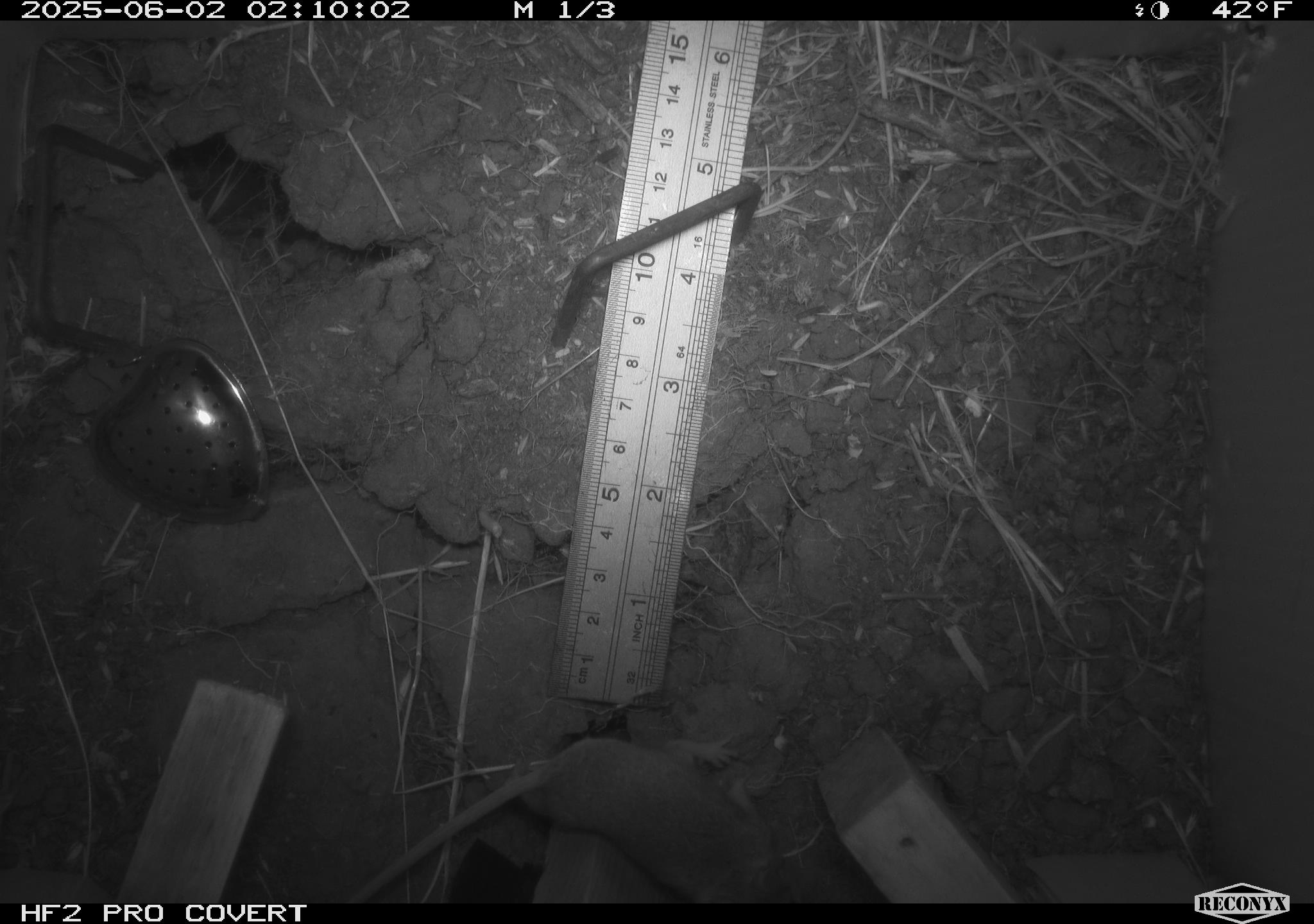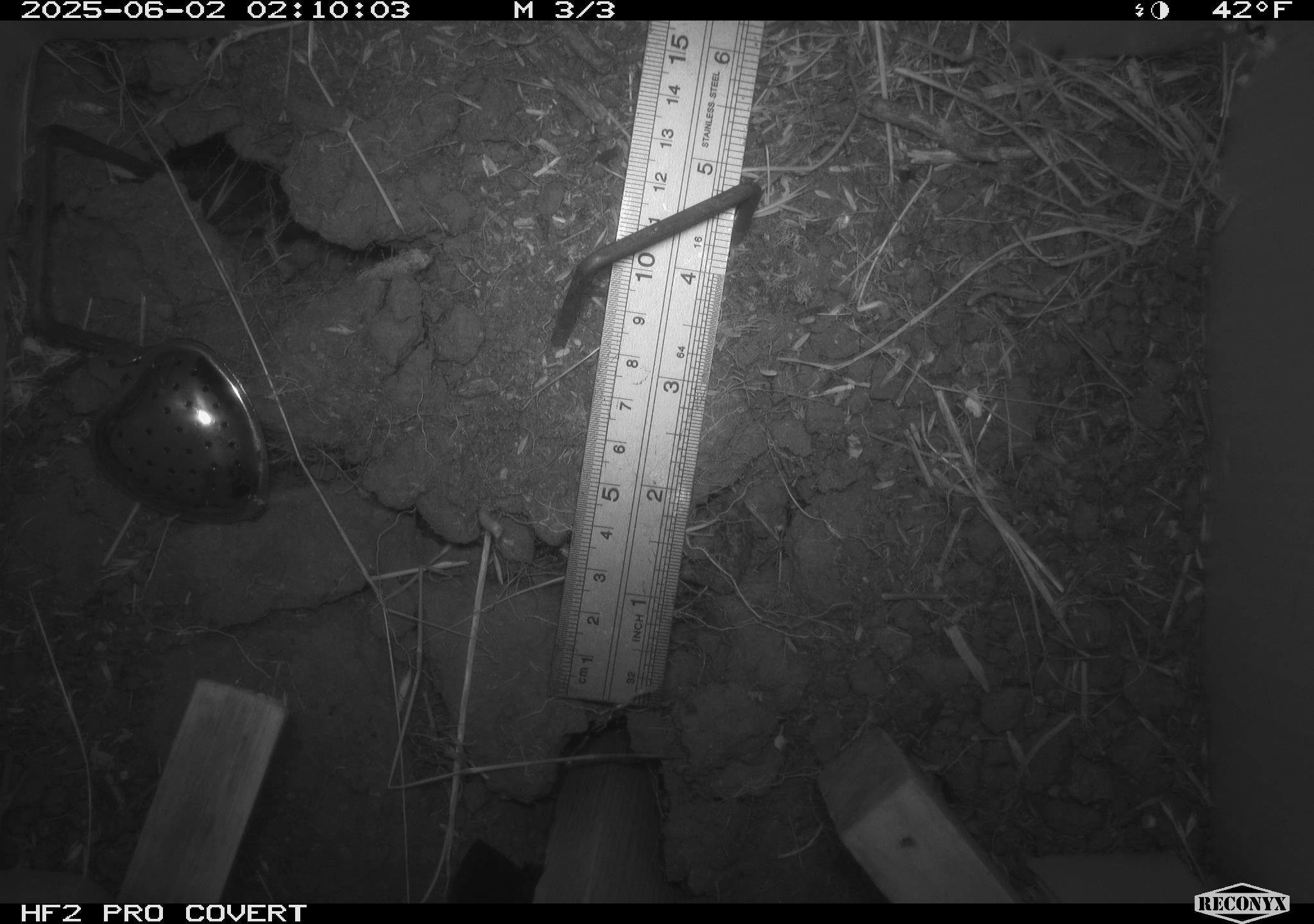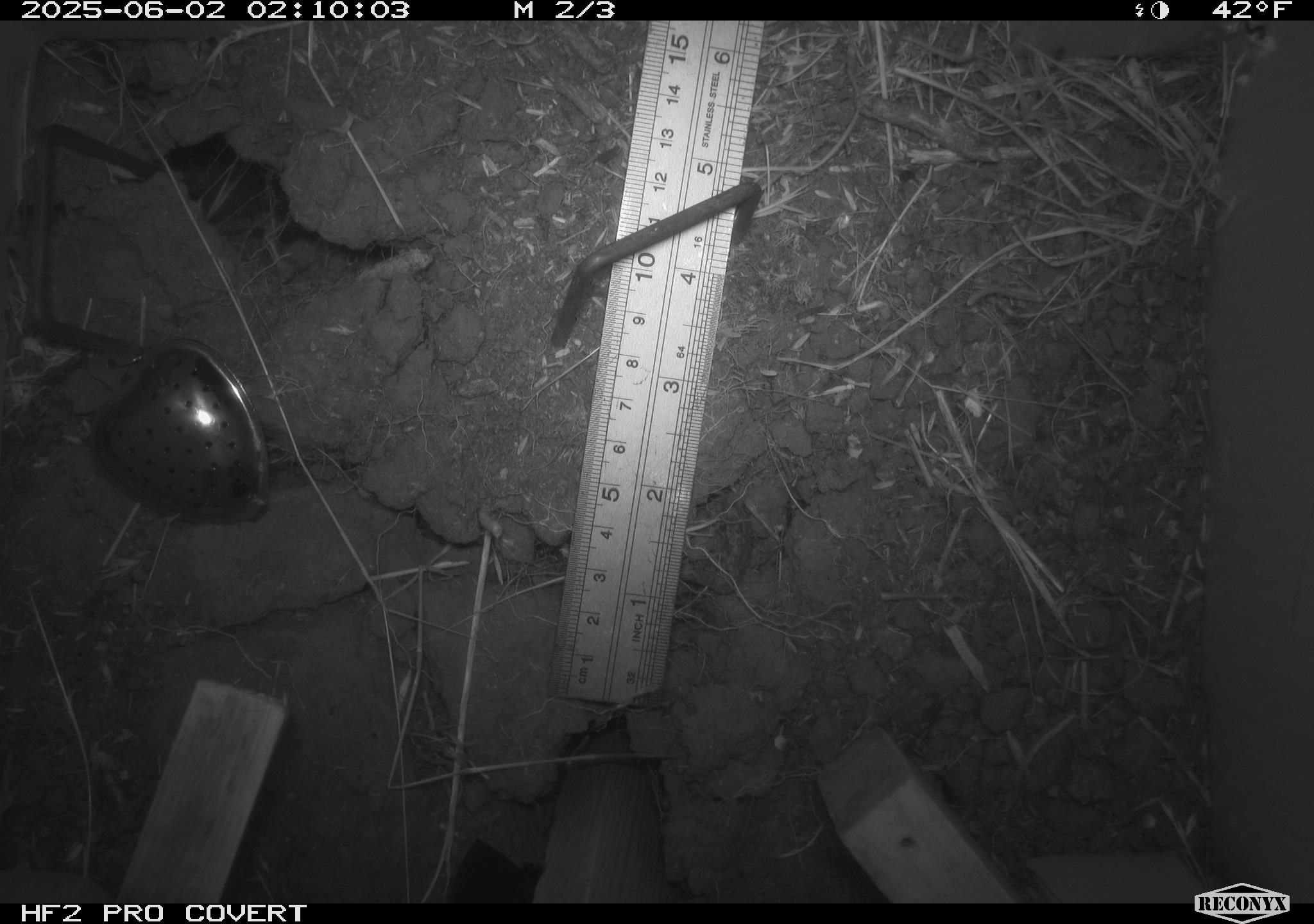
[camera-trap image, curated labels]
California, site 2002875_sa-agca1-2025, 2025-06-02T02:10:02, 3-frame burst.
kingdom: Animalia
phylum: Chordata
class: Mammalia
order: Rodentia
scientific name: Rodentia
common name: mouse species